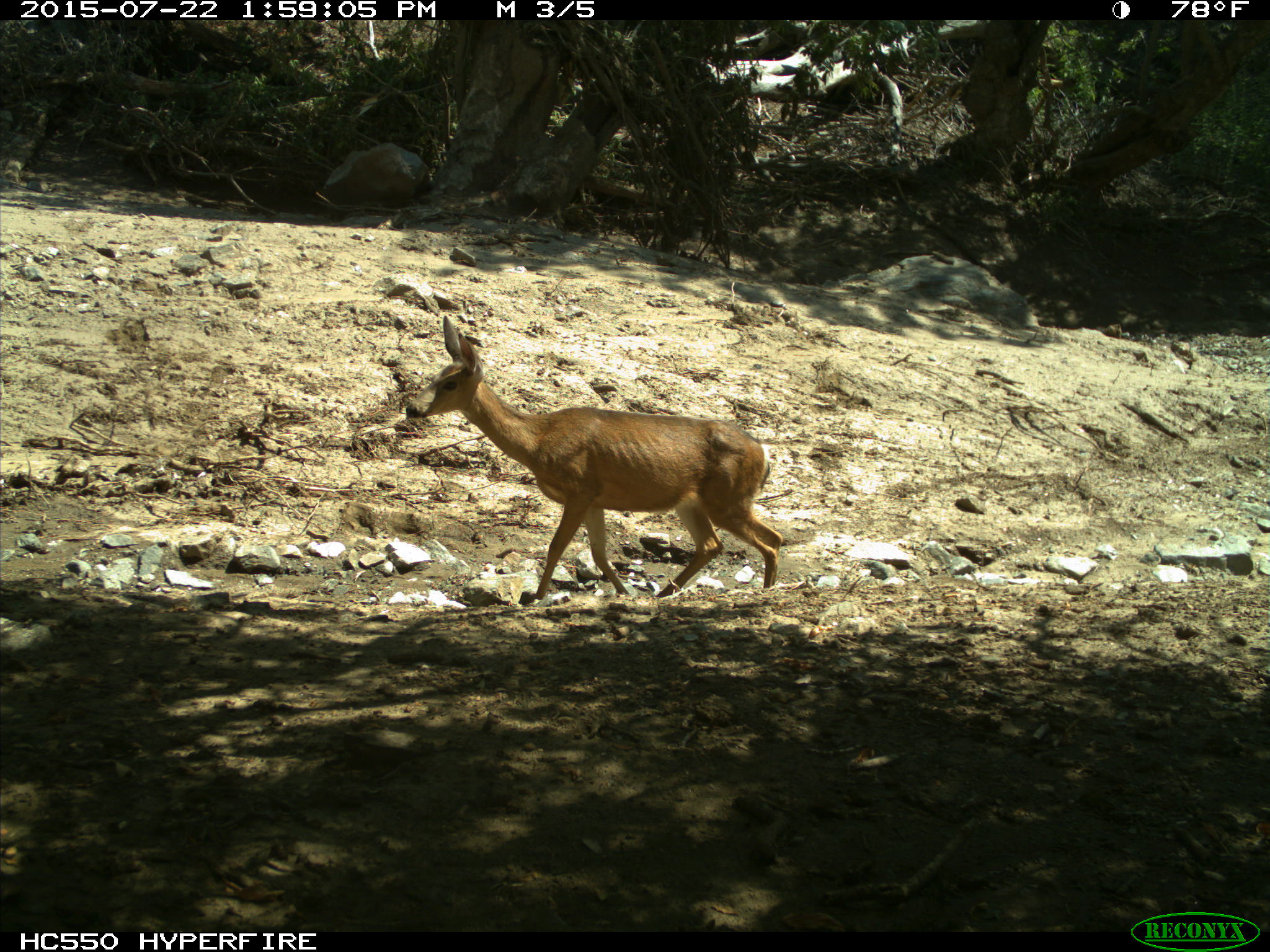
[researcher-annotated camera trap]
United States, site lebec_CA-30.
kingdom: Animalia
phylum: Chordata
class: Mammalia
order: Artiodactyla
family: Cervidae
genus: Odocoileus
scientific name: Odocoileus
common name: deer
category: unidentified deer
Unidentified deer (deer) (Odocoileus).